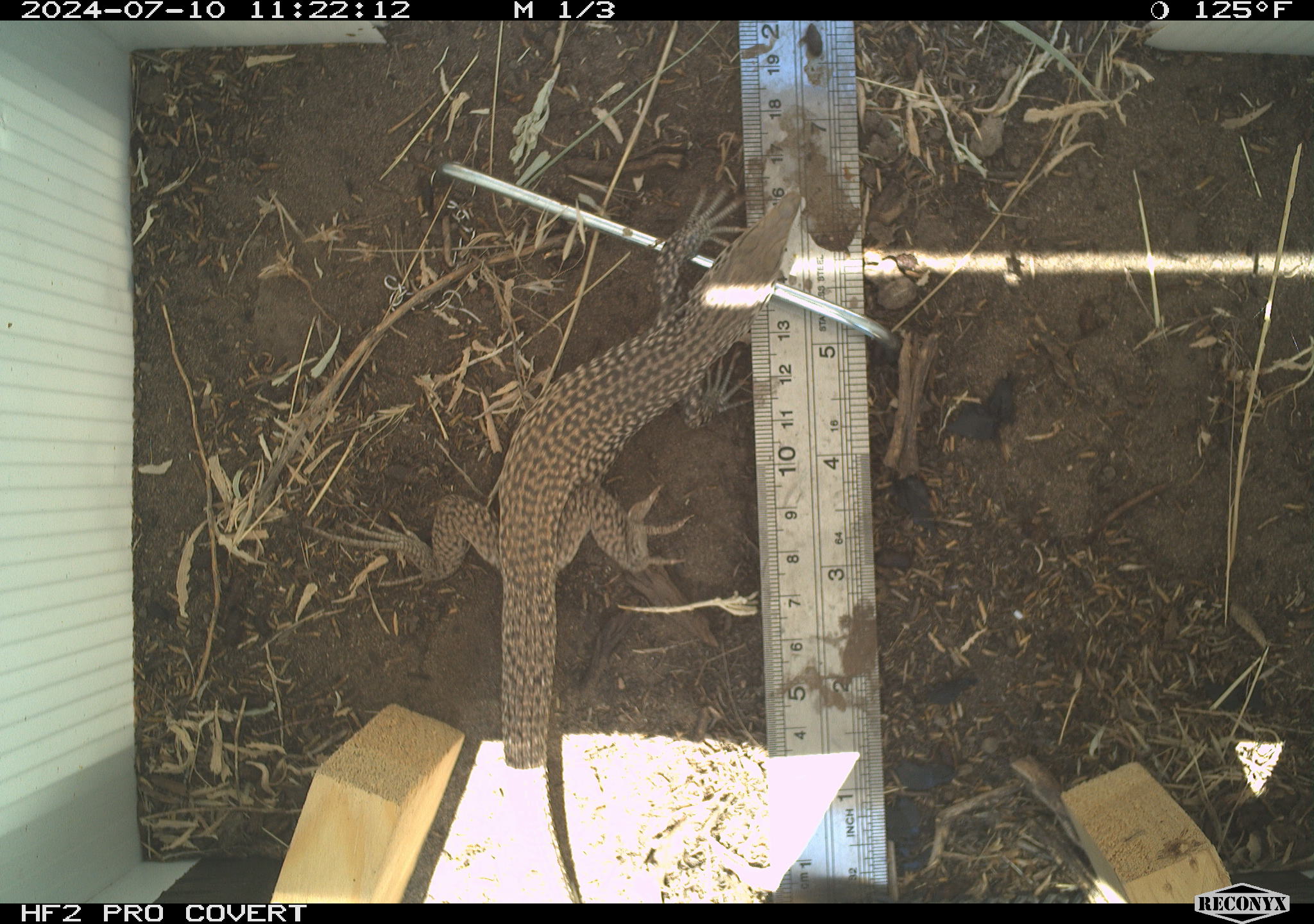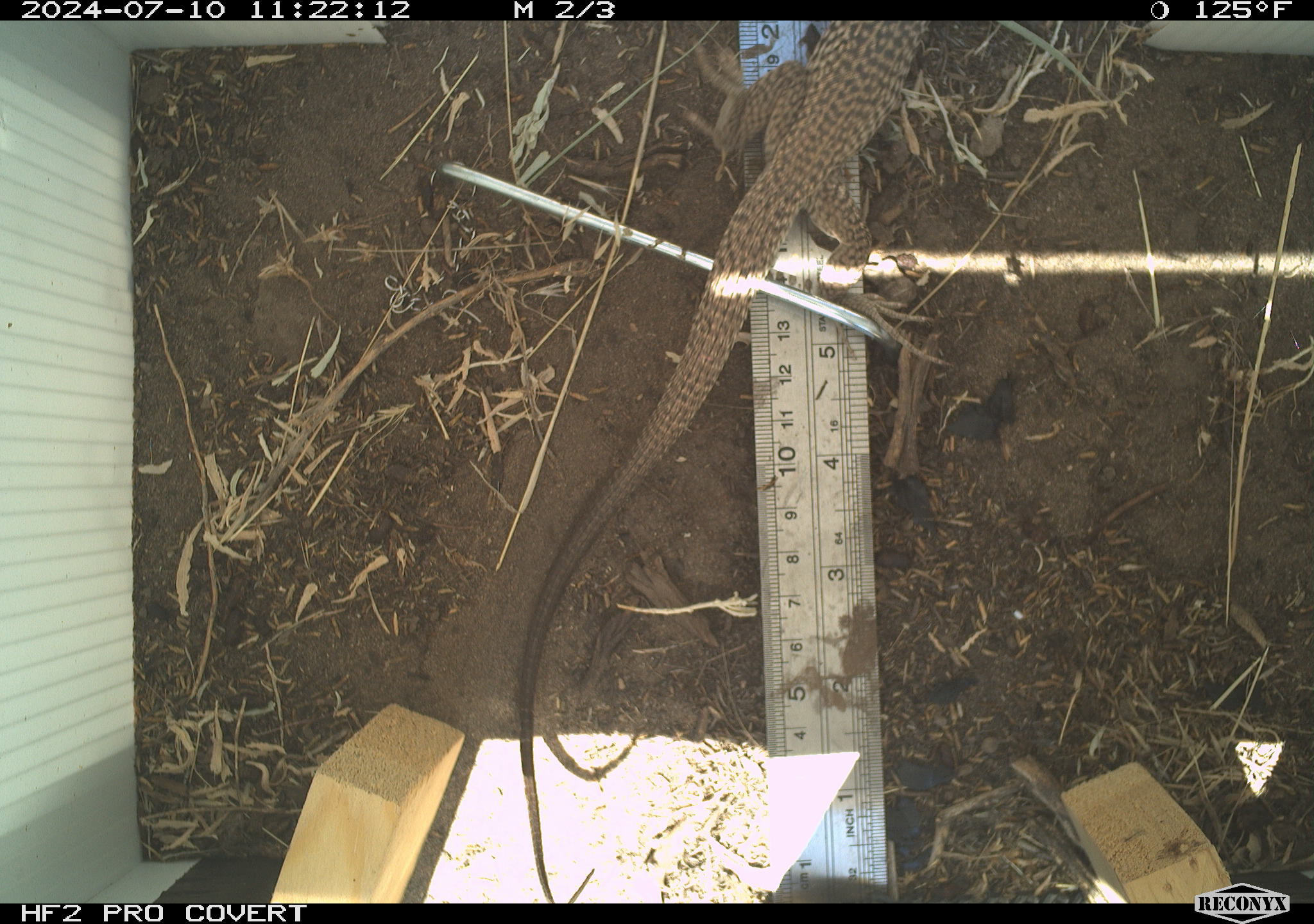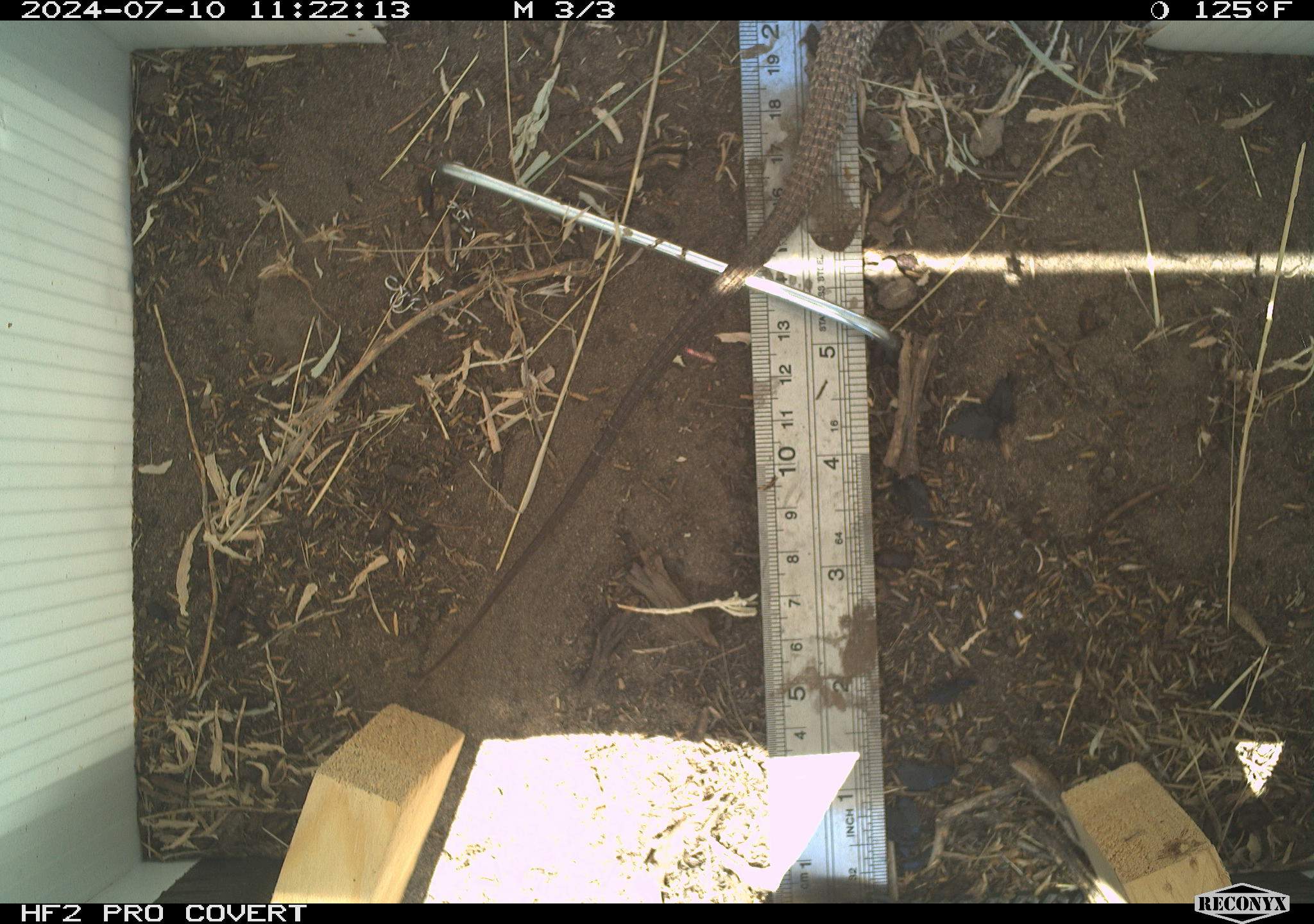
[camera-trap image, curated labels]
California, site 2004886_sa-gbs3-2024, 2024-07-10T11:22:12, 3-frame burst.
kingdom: Animalia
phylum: Chordata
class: Reptilia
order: Squamata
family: Teiidae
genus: Aspidoscelis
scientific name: Aspidoscelis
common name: whiptail lizards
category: aspidoscelis species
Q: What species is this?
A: Aspidoscelis species (whiptail lizards) (Aspidoscelis).